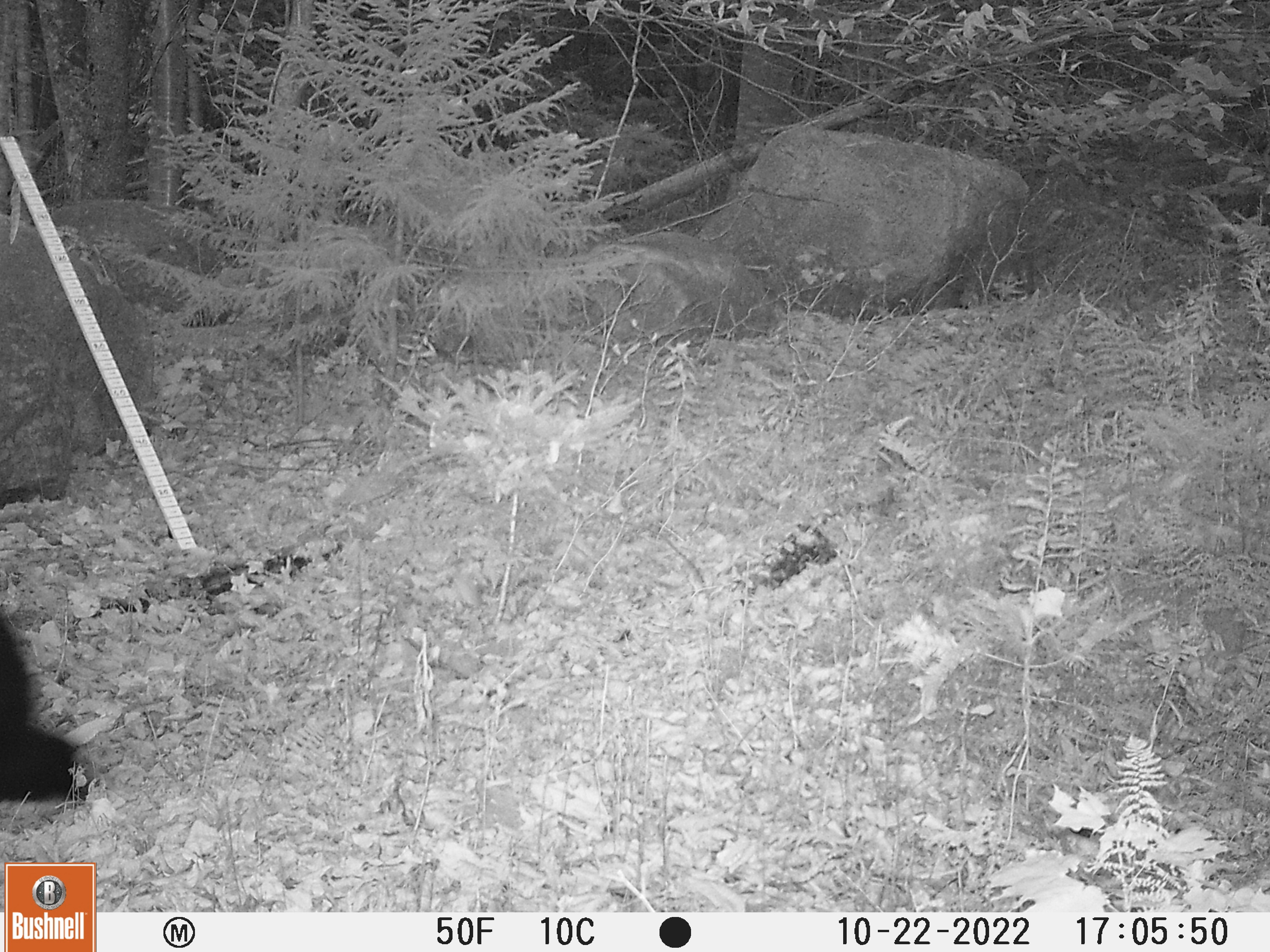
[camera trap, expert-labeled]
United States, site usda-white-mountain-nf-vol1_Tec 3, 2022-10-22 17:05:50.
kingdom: Animalia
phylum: Chordata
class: Mammalia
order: Carnivora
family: Ursidae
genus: Ursus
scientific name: Ursus americanus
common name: black bear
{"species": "black bear (Ursus americanus)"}